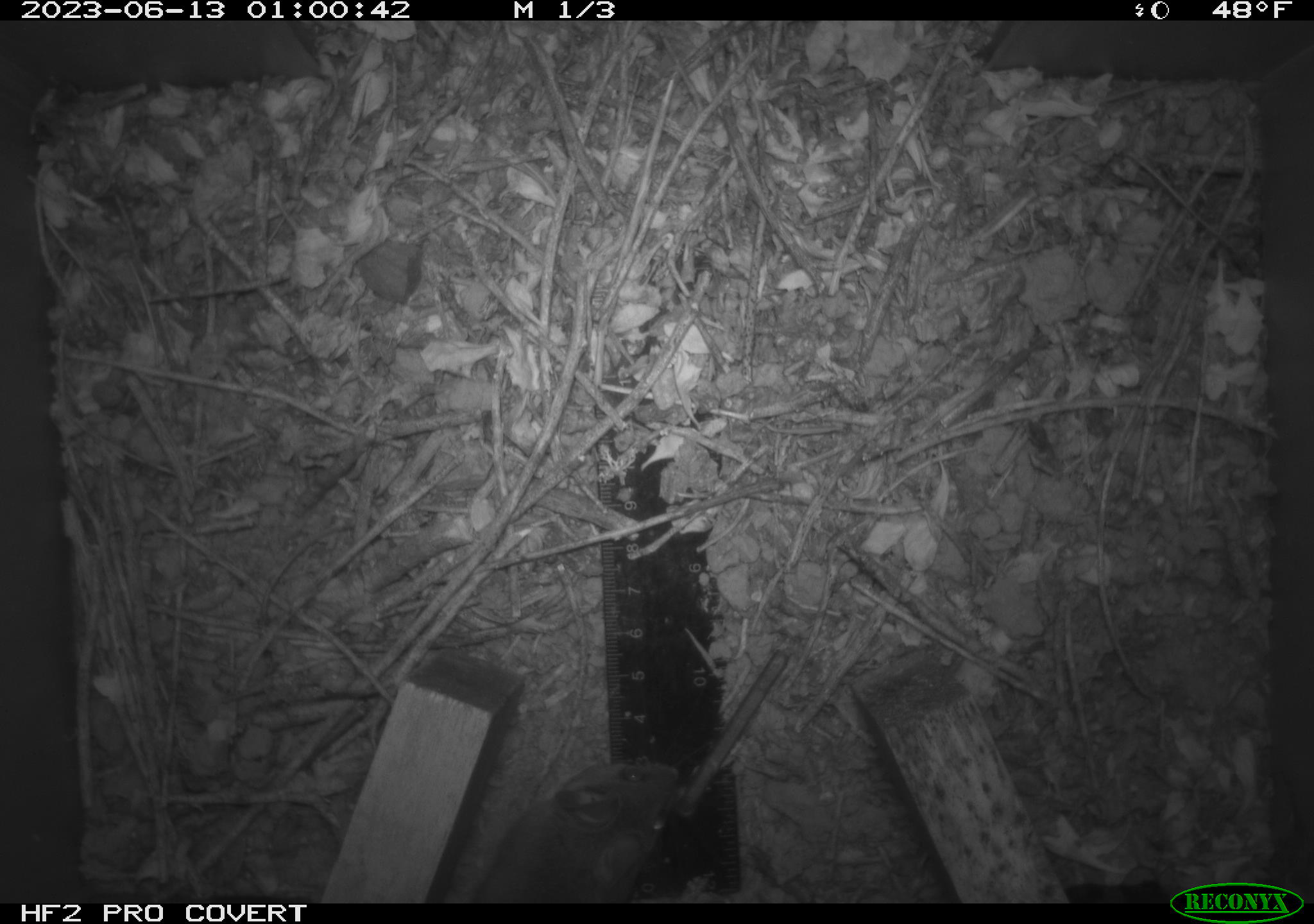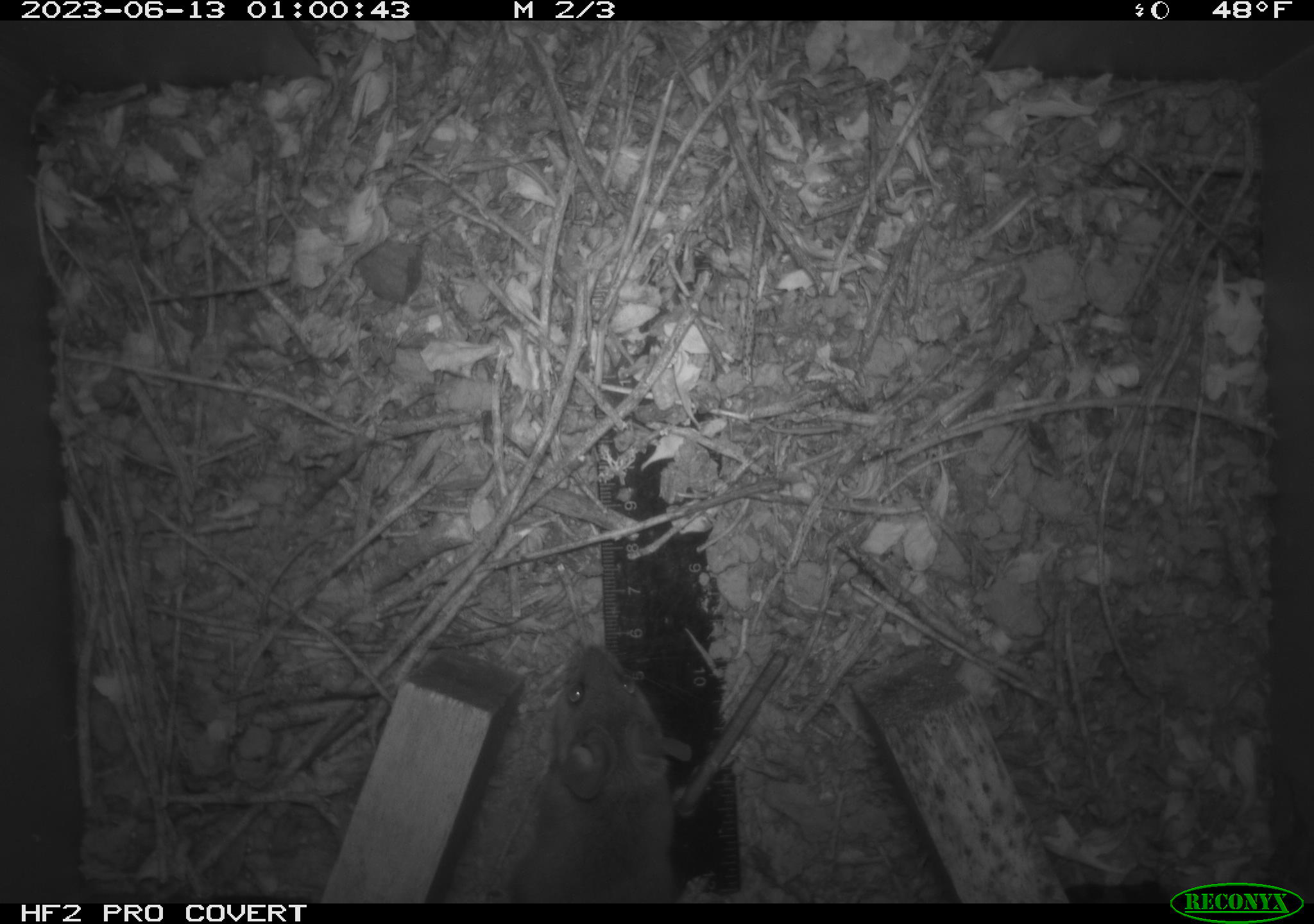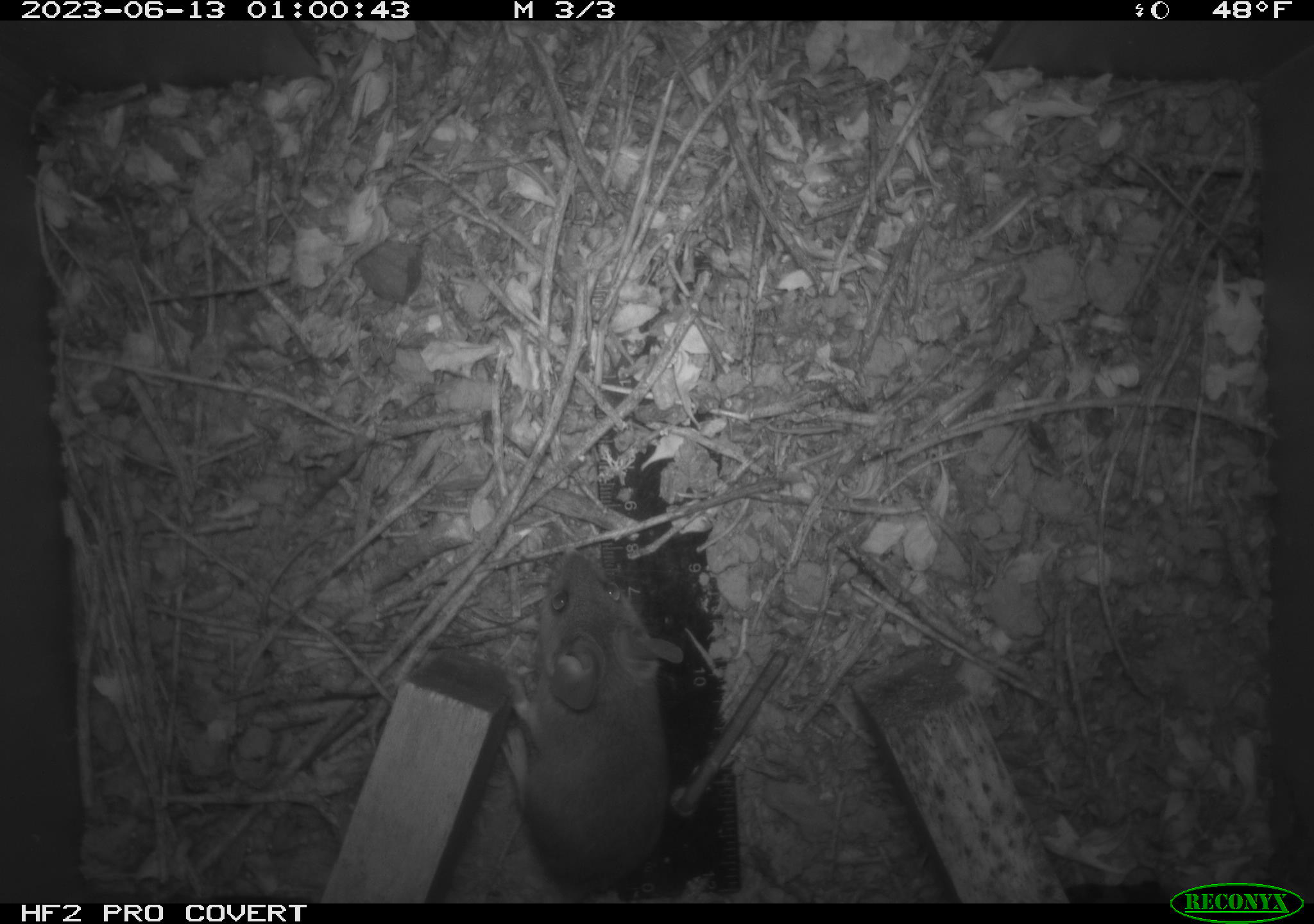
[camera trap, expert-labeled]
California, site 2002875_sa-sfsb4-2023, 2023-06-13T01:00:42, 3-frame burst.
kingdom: Animalia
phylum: Chordata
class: Mammalia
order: Rodentia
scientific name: Rodentia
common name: mouse species